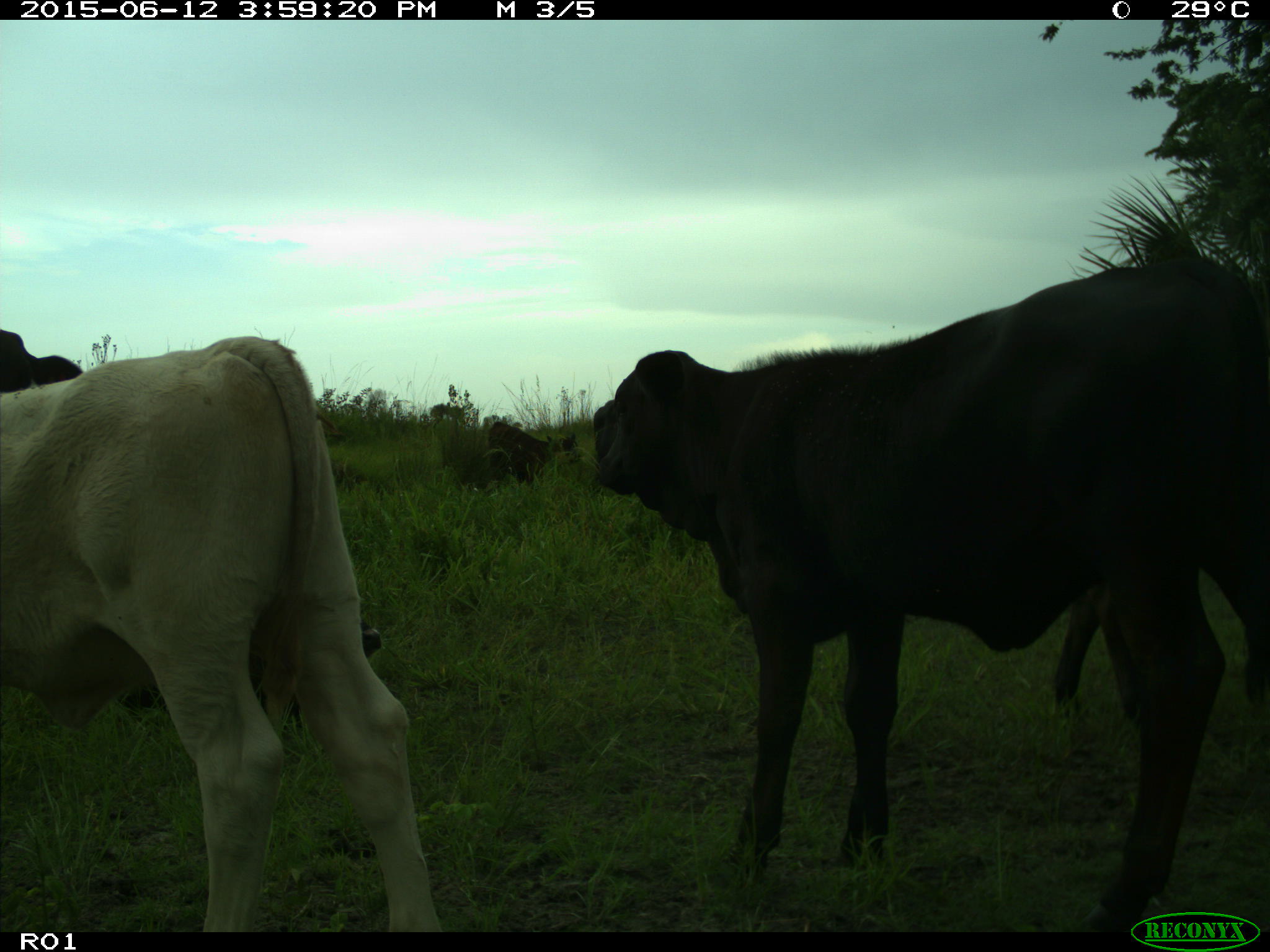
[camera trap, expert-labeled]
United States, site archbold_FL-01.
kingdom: Animalia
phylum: Chordata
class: Mammalia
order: Artiodactyla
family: Bovidae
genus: Bos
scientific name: Bos taurus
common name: domestic cow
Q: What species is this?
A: Bos taurus (domestic cow).